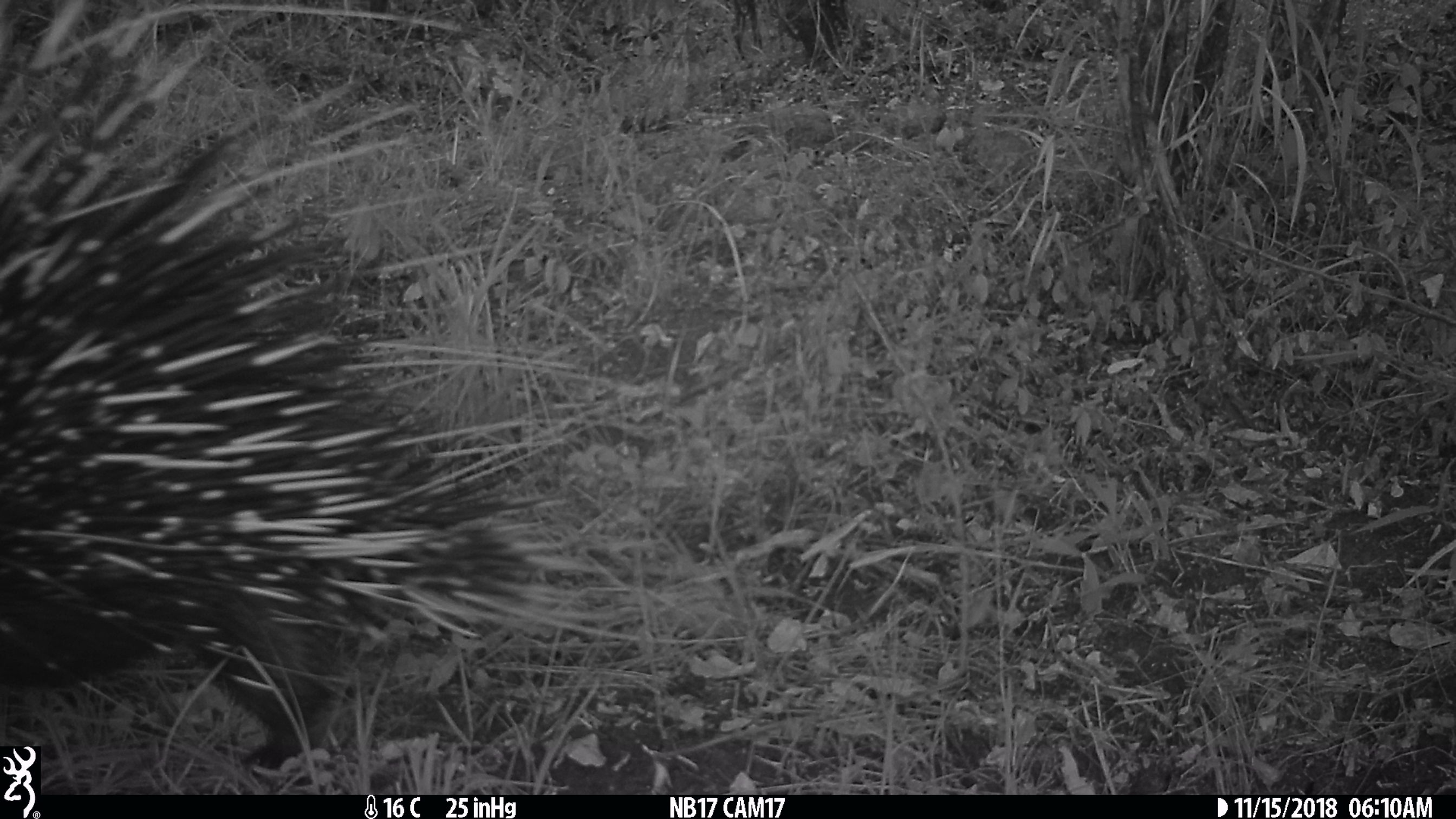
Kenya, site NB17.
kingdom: Animalia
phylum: Chordata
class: Mammalia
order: Rodentia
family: Hystricidae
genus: Hystrix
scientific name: Hystrix africaeaustralis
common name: porcupine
Porcupine (Hystrix africaeaustralis).